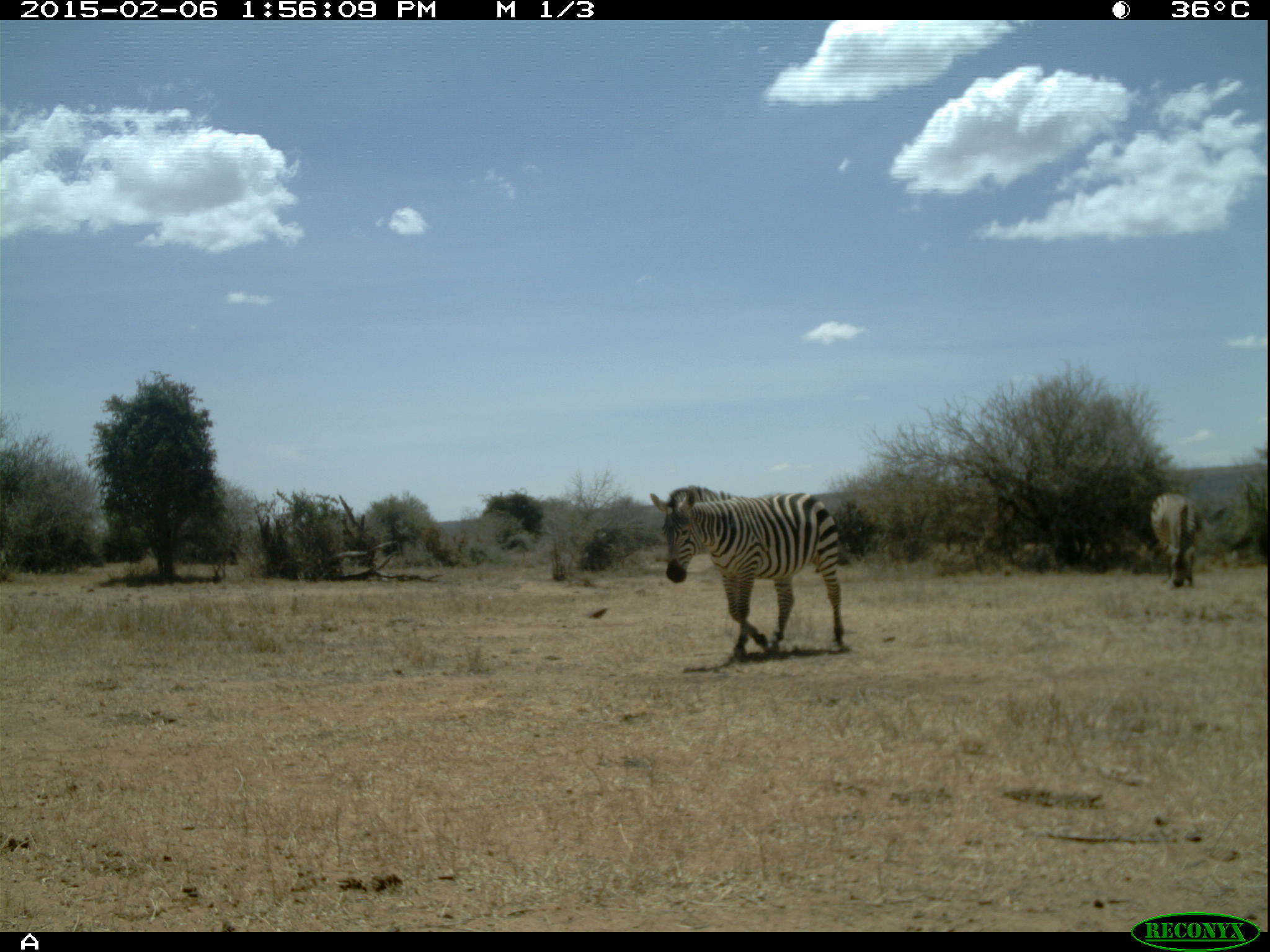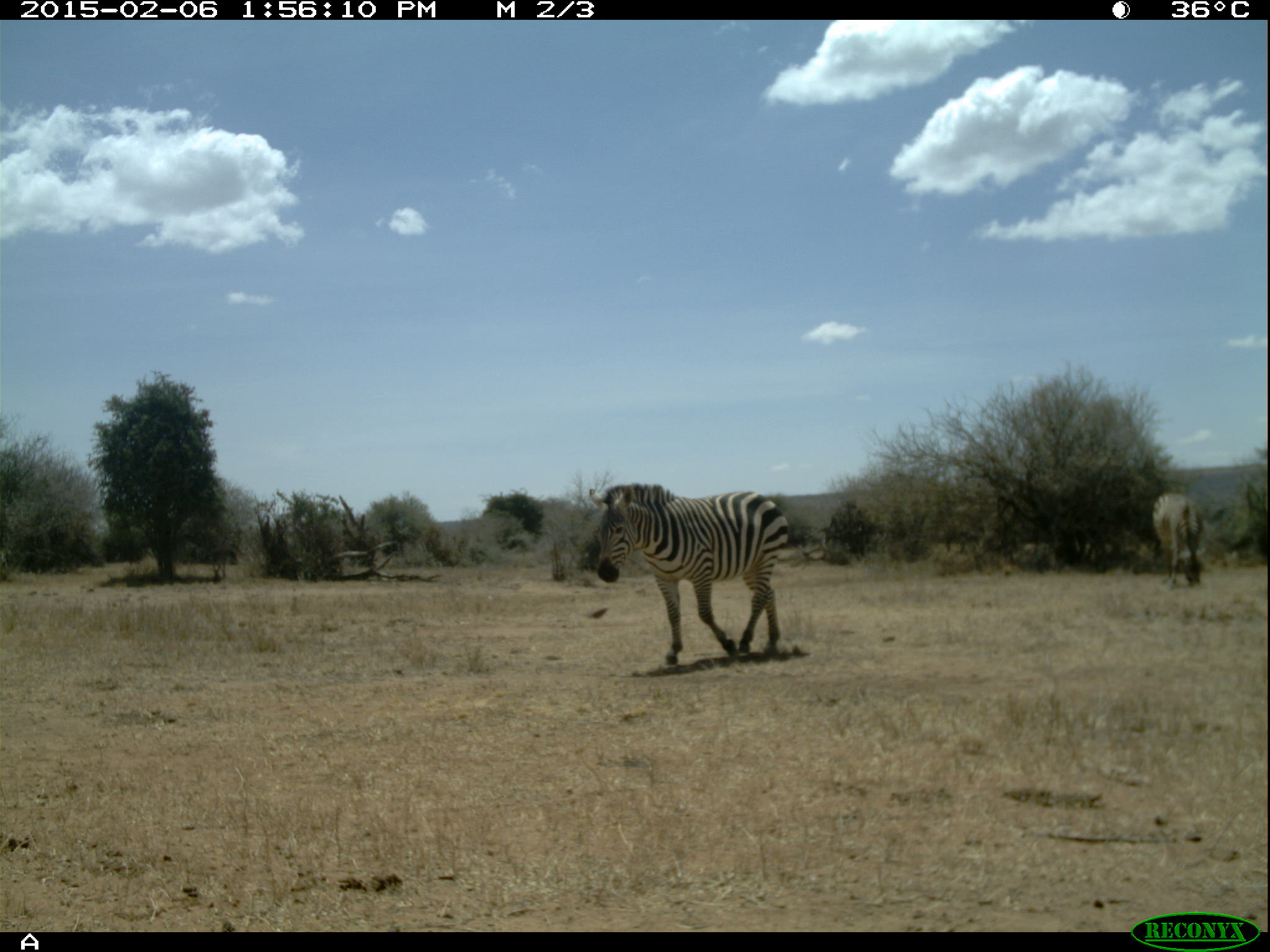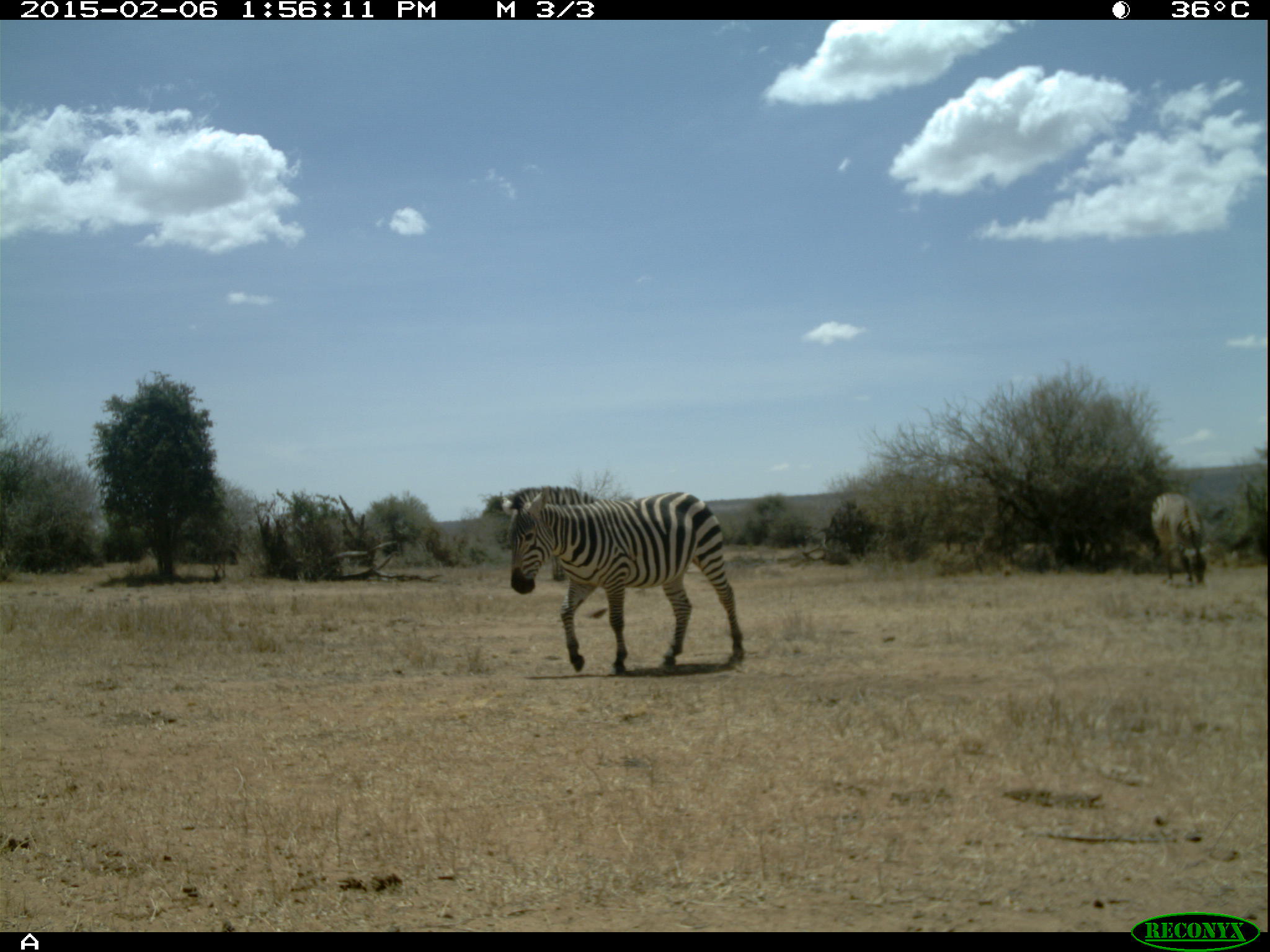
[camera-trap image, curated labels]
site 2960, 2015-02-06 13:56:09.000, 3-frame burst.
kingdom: Animalia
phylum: Chordata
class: Mammalia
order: Perissodactyla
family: Equidae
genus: Equus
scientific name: Equus quagga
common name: plains zebra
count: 5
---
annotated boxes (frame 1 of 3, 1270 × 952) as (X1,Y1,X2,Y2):
equus quagga: (649,485,846,660); (1149,494,1200,587)